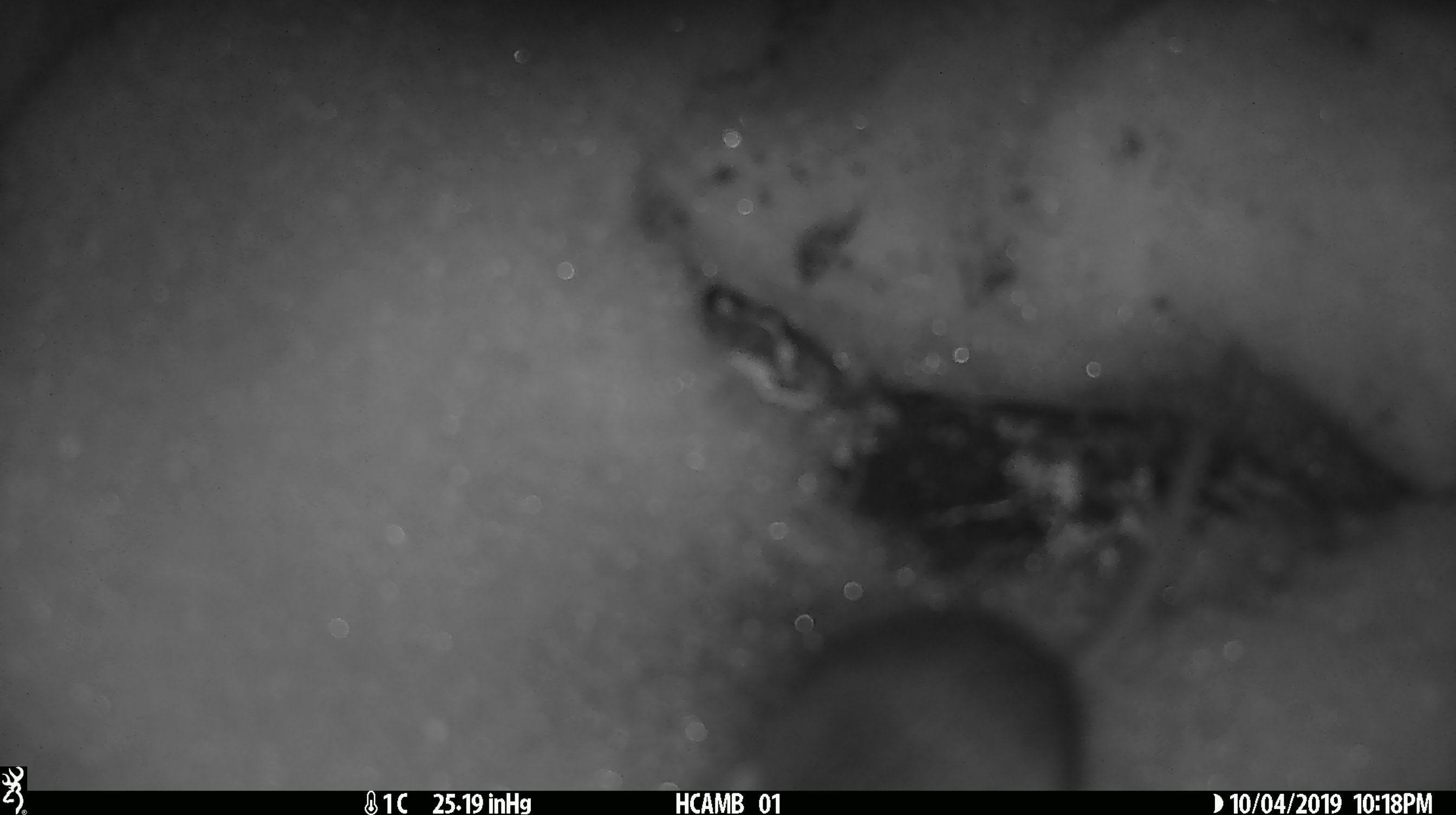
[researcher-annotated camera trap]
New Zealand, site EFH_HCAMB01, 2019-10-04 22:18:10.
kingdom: Animalia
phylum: Chordata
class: Mammalia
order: Rodentia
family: Muridae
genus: Mus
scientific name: Mus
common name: mouse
Mouse (Mus).